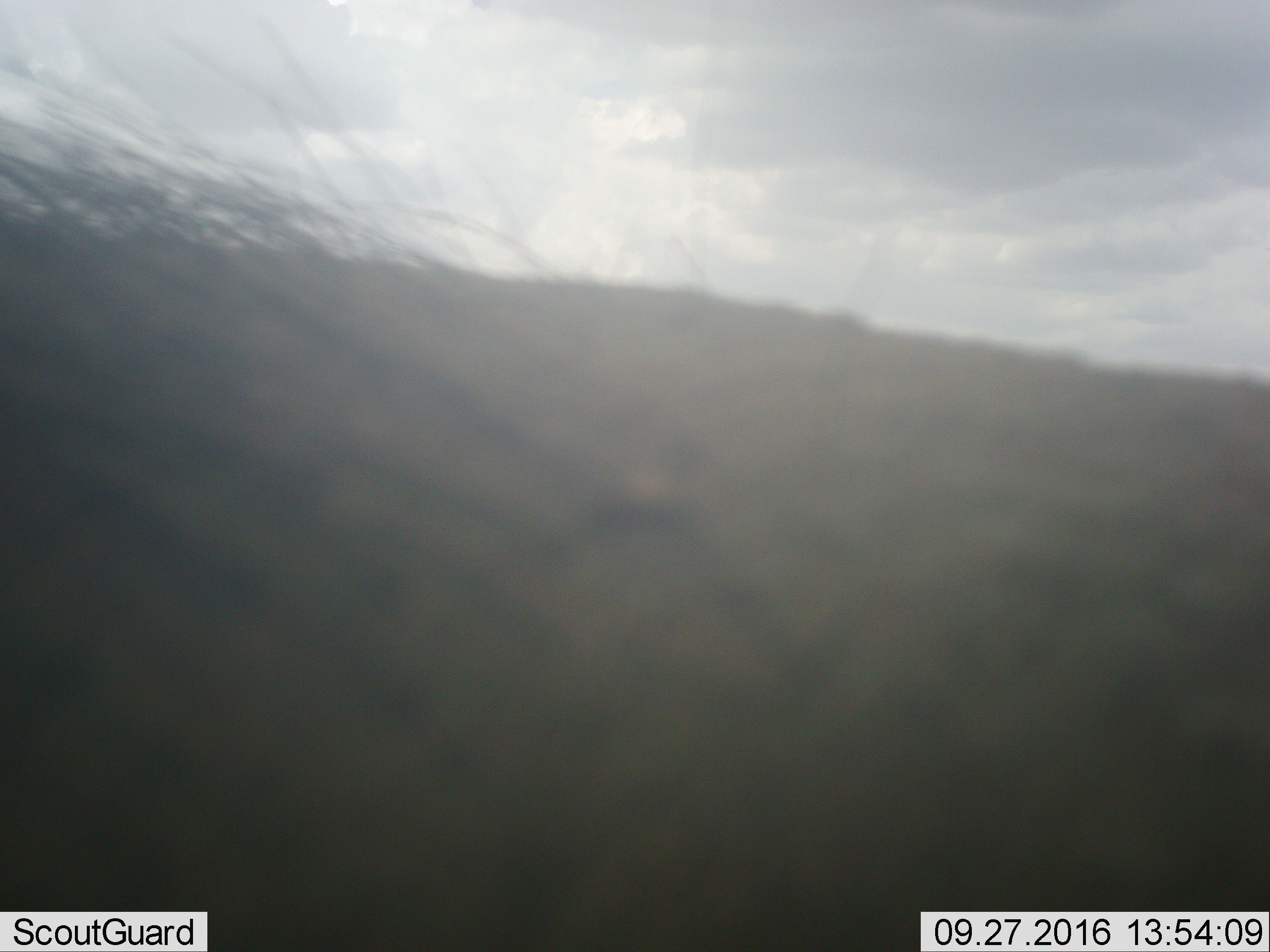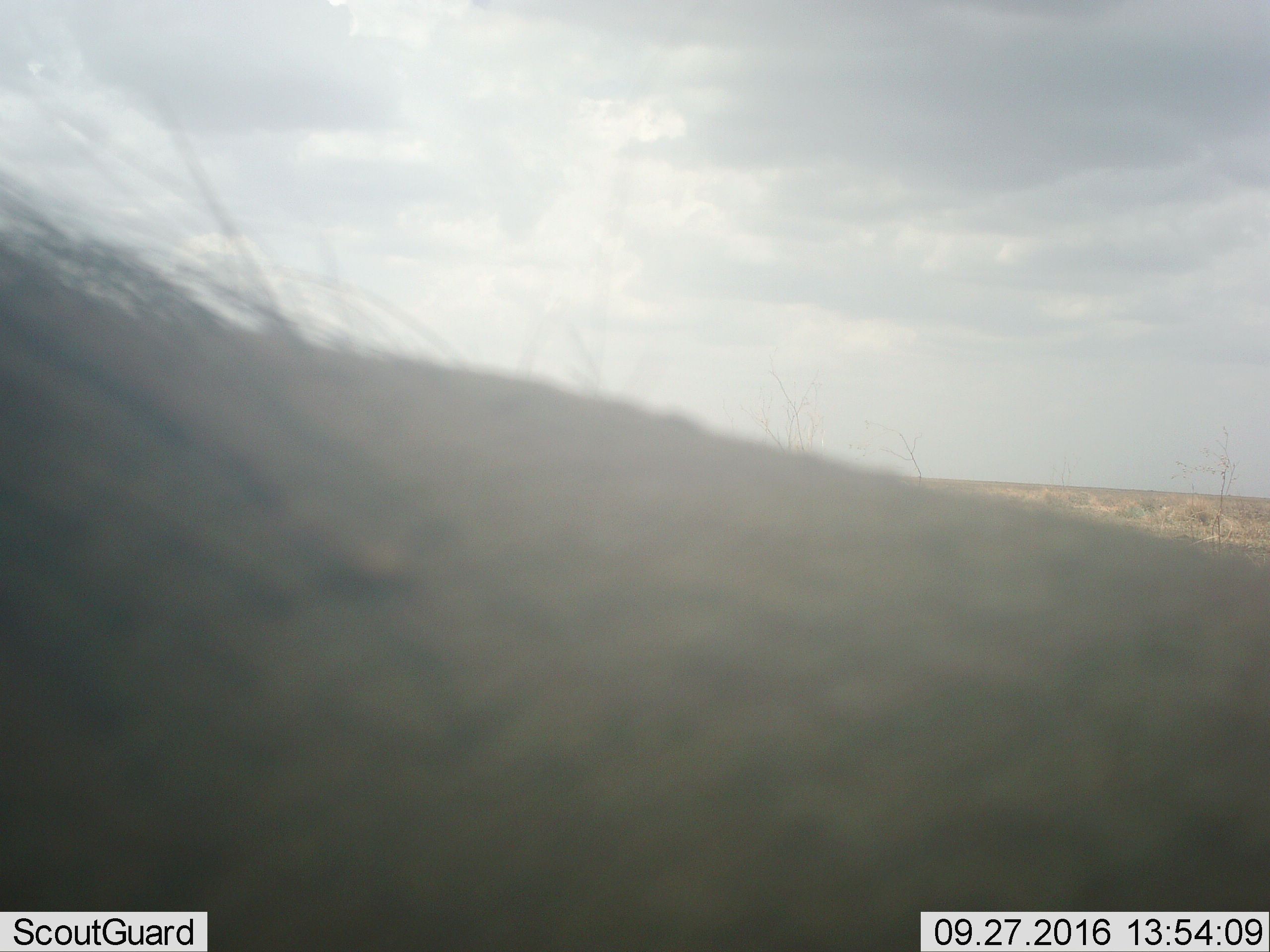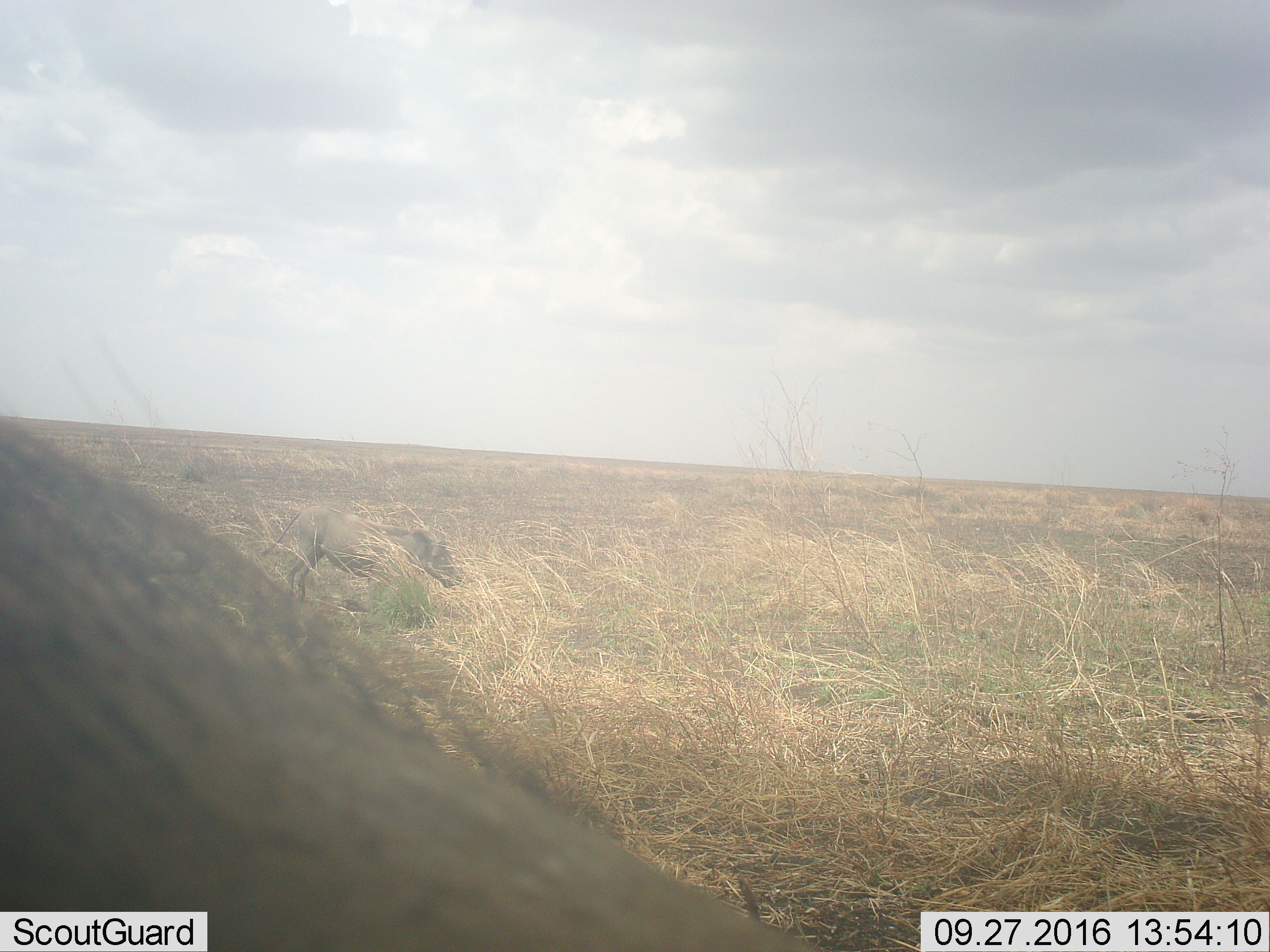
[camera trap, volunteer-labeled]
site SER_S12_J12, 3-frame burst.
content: unidentified animal